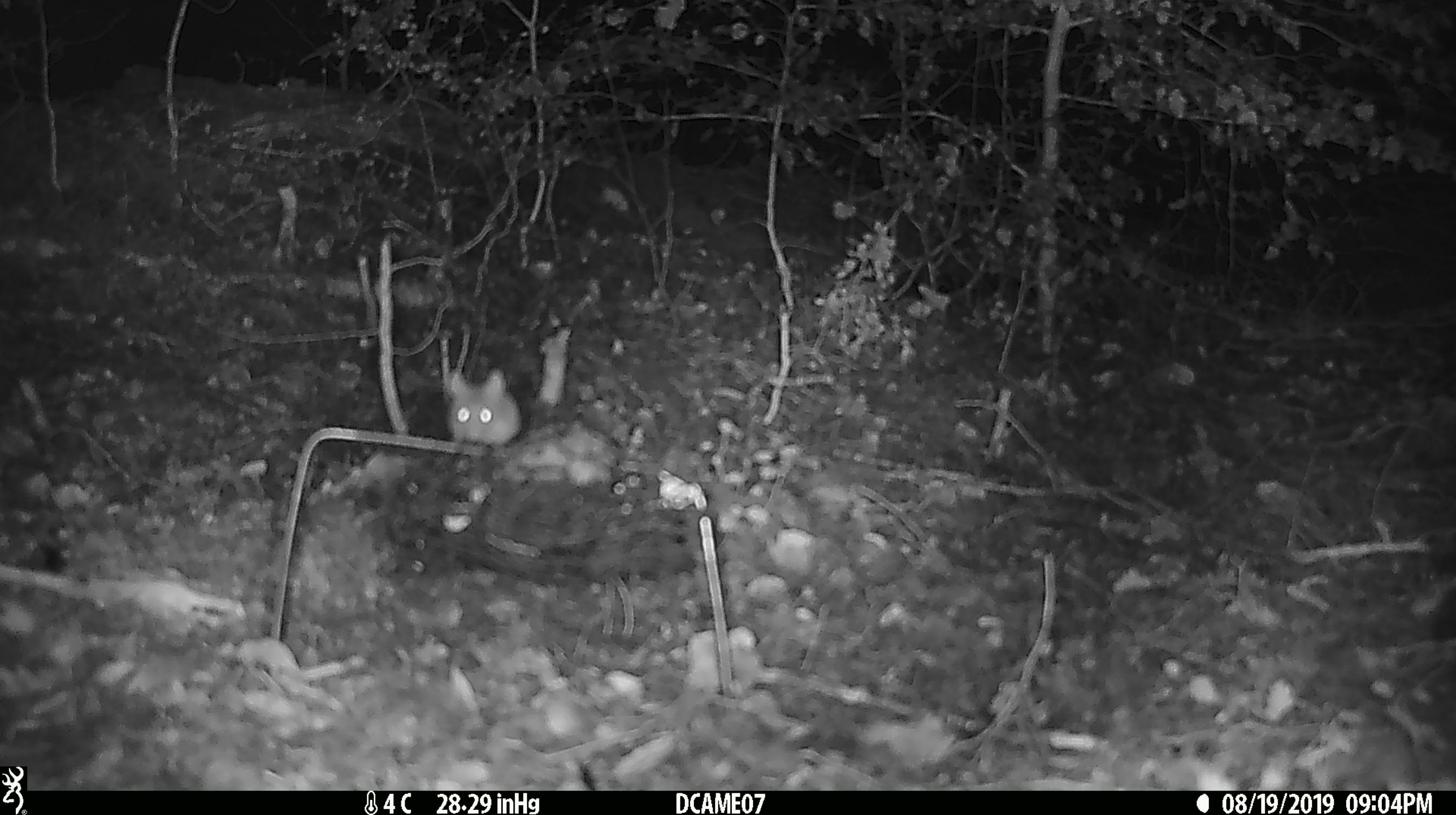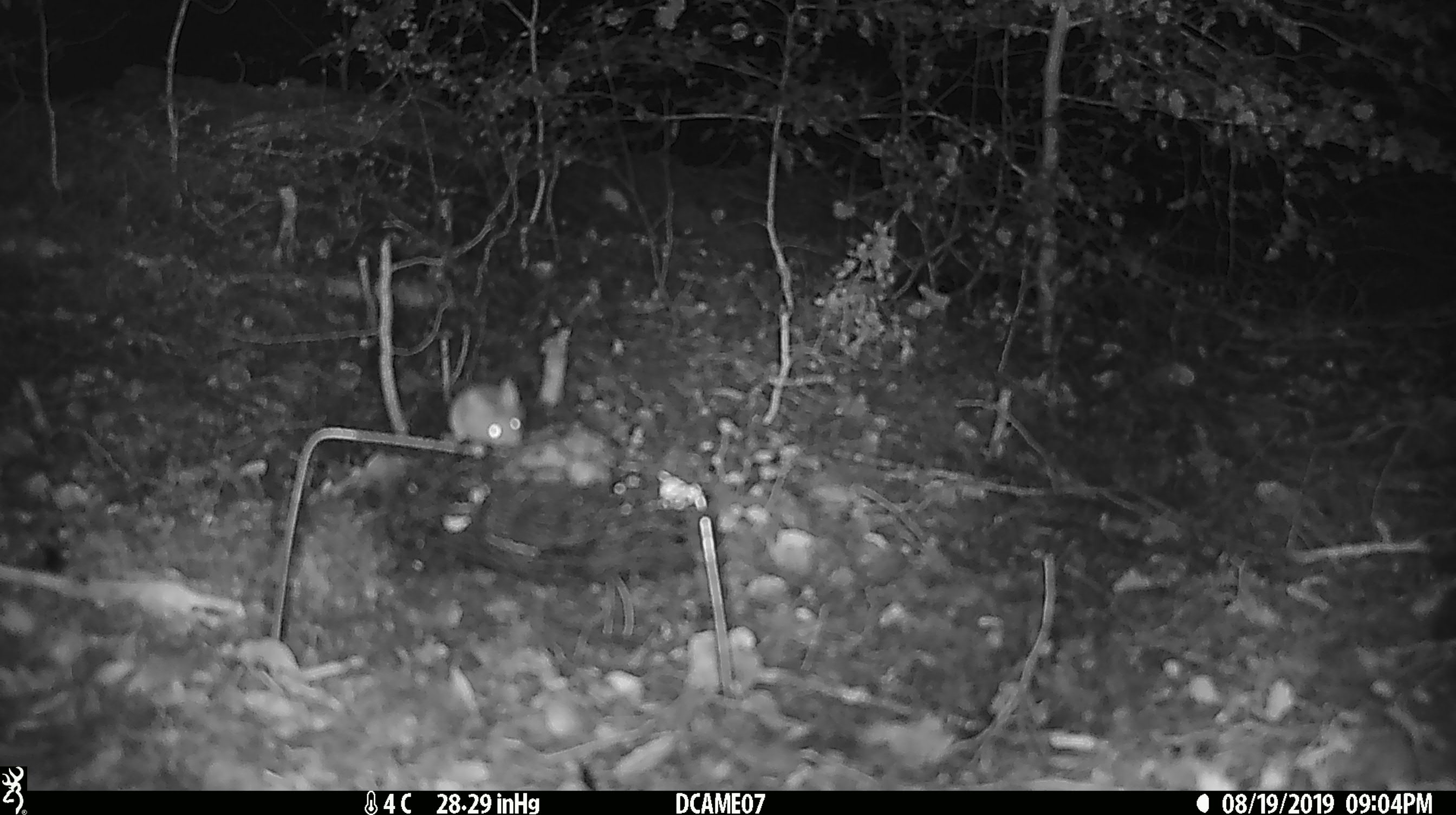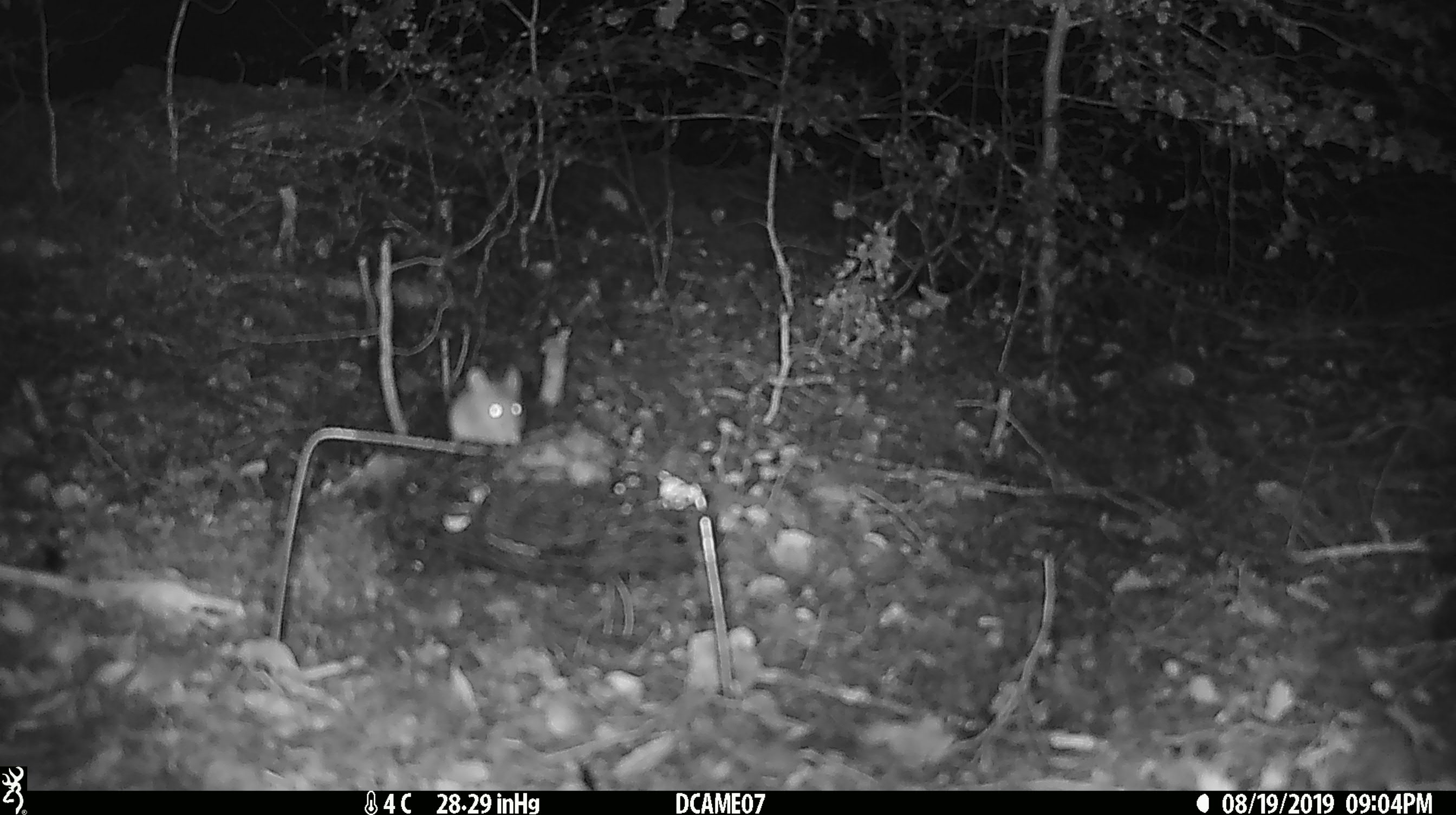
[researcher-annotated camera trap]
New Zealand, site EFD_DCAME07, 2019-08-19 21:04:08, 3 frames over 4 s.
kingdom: Animalia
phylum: Chordata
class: Mammalia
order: Rodentia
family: Muridae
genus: Mus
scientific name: Mus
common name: mouse